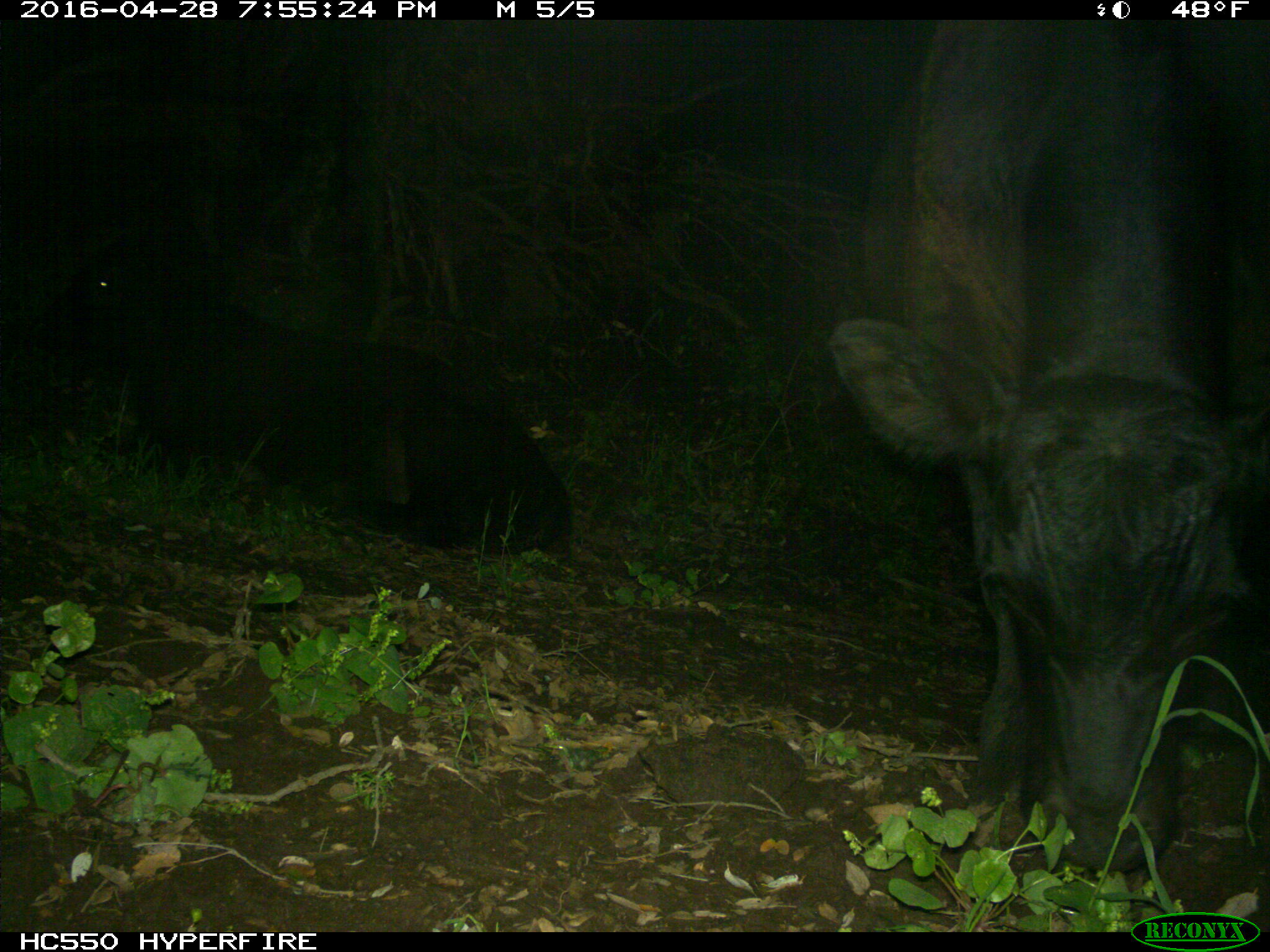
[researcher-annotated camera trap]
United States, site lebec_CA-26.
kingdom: Animalia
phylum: Chordata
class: Mammalia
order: Artiodactyla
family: Bovidae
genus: Bos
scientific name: Bos taurus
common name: domestic cow